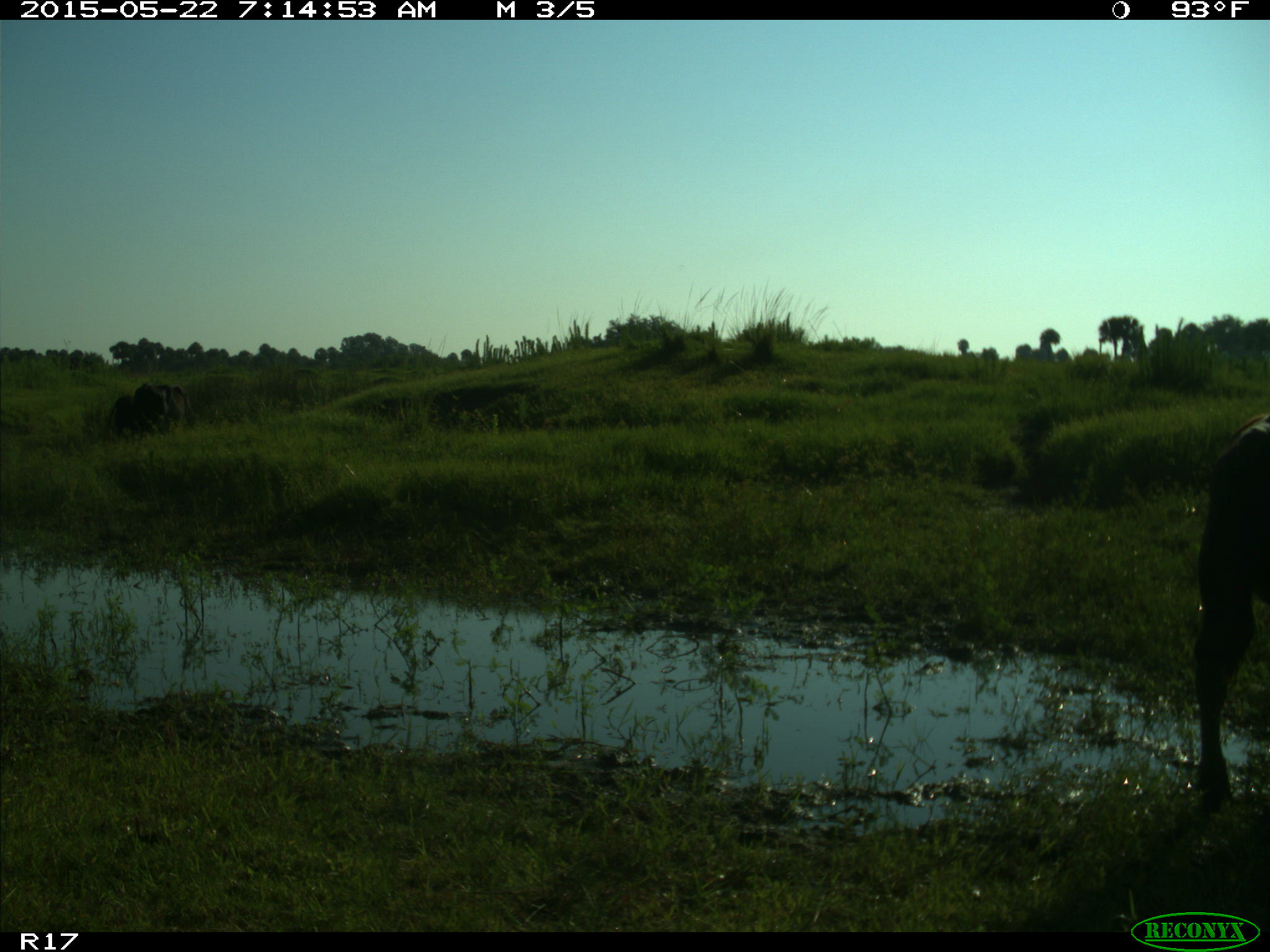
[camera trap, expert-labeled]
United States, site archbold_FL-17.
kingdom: Animalia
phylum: Chordata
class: Mammalia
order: Artiodactyla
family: Bovidae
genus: Bos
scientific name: Bos taurus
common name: domestic cow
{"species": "Bos taurus (domestic cow)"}